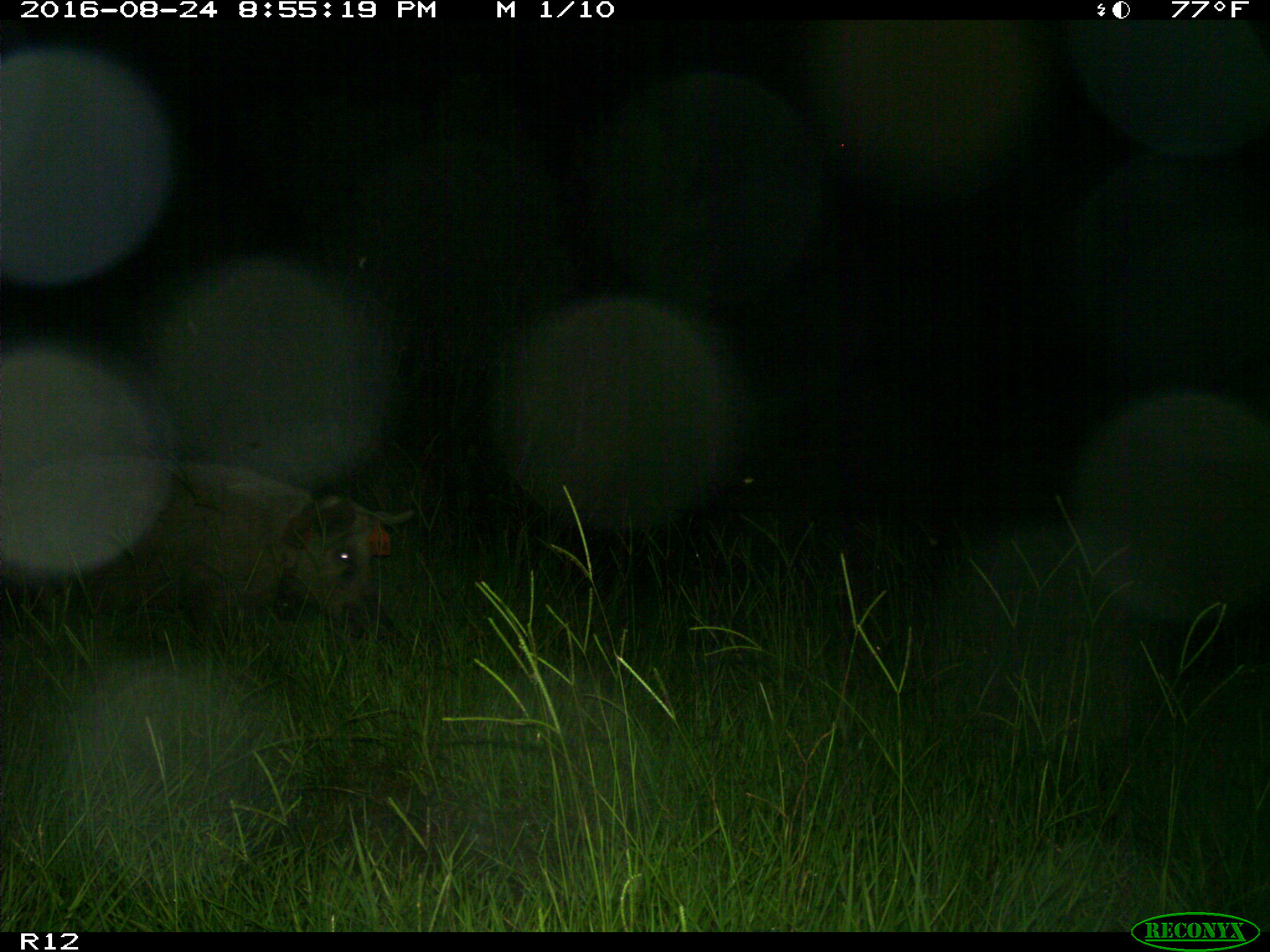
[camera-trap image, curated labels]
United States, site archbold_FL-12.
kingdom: Animalia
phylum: Chordata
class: Mammalia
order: Artiodactyla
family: Suidae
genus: Sus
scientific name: Sus scrofa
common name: wild boar